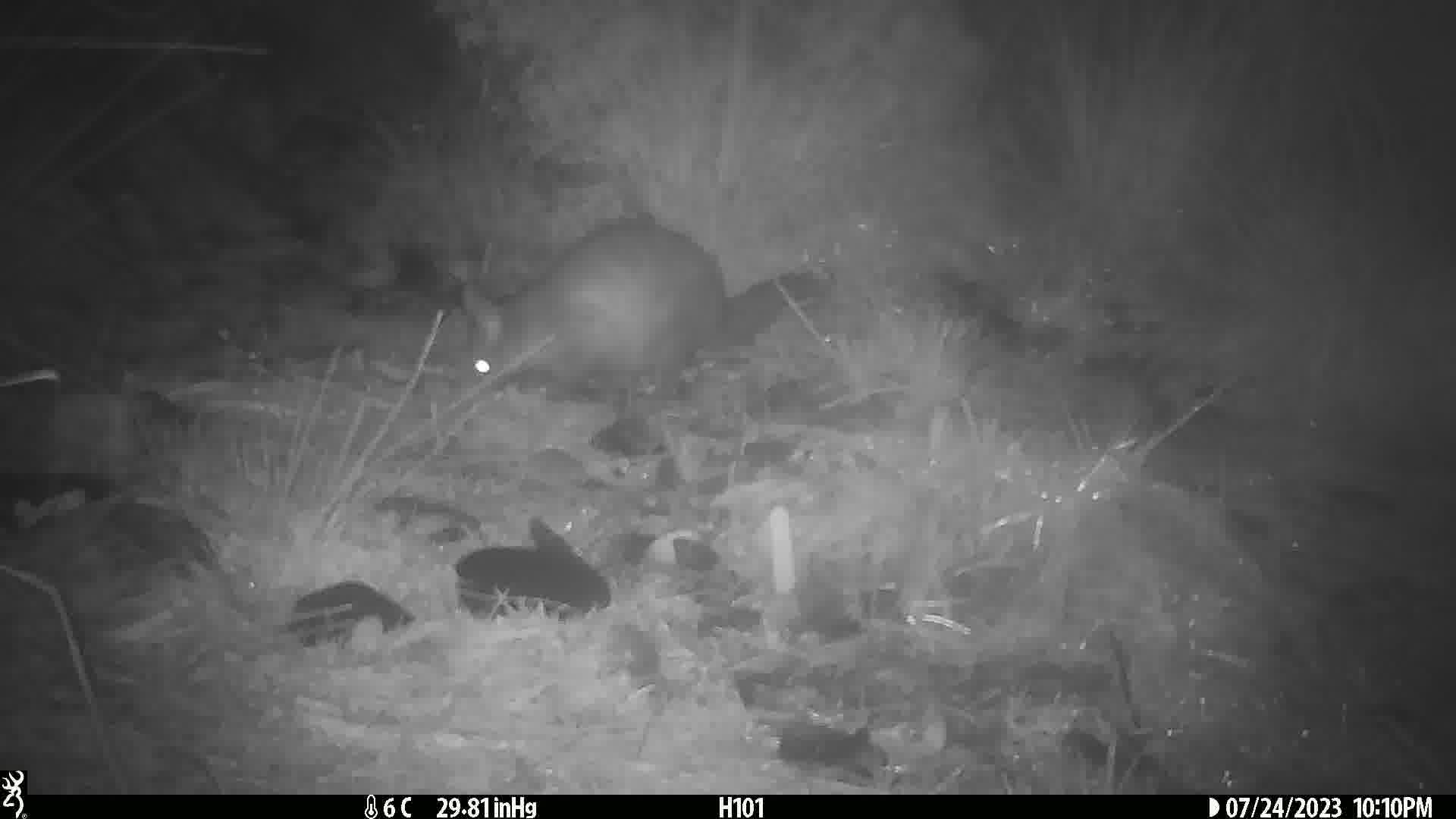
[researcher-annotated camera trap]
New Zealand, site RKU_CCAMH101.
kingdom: Animalia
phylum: Chordata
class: Mammalia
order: Diprotodontia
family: Phalangeridae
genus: Trichosurus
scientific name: Trichosurus vulpecula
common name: common brushtail possum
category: possum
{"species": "possum (common brushtail possum) (Trichosurus vulpecula)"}